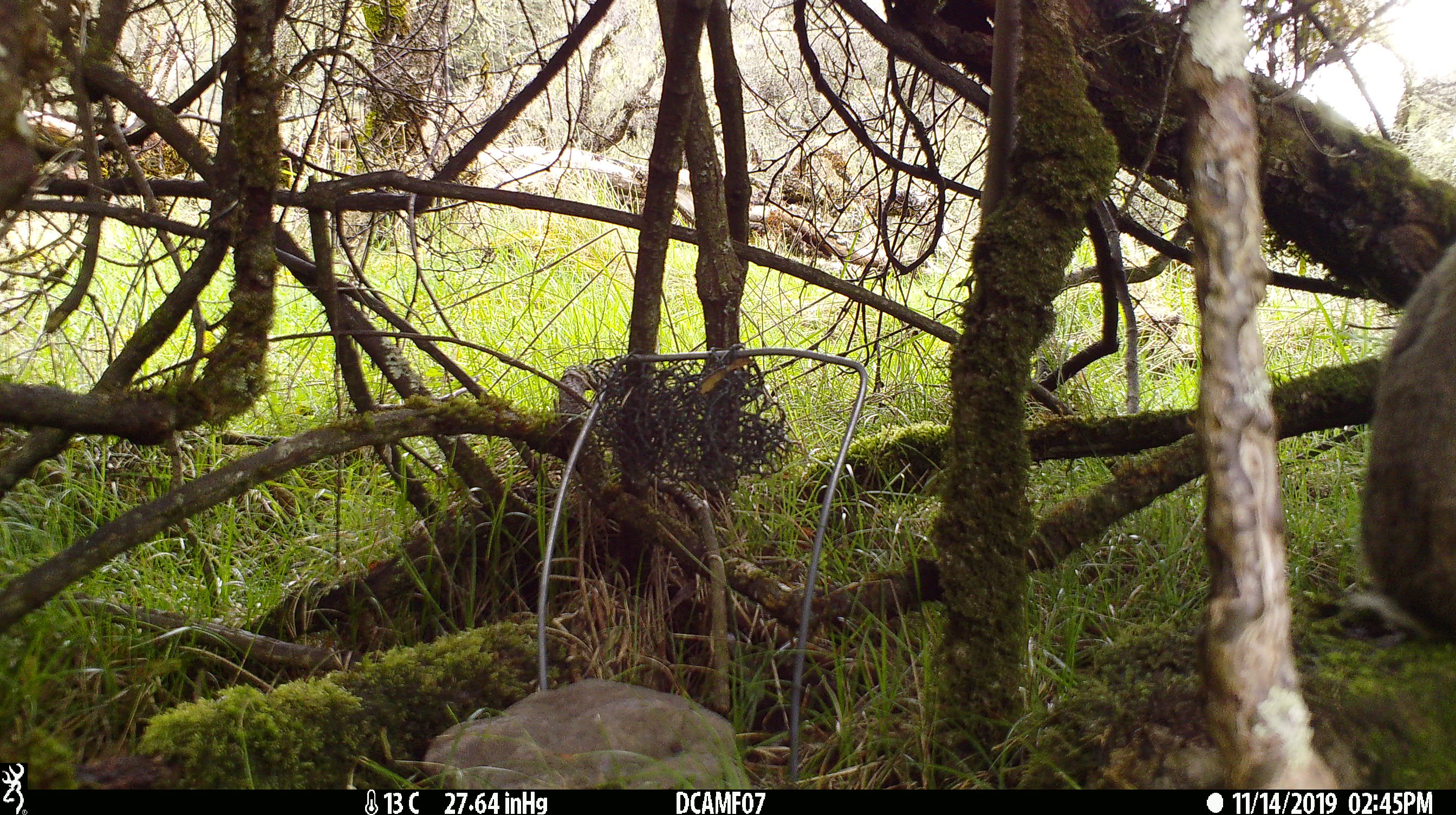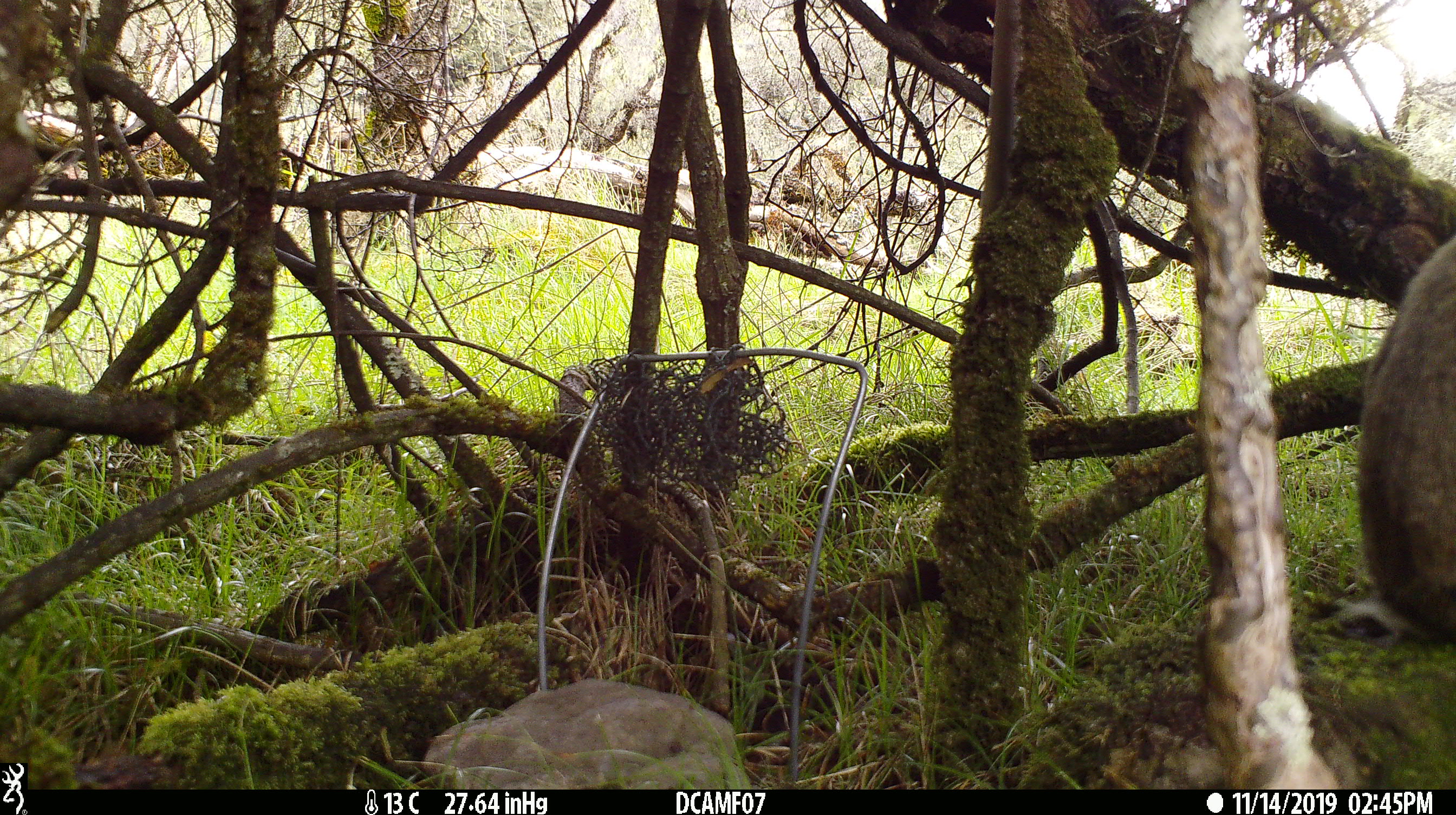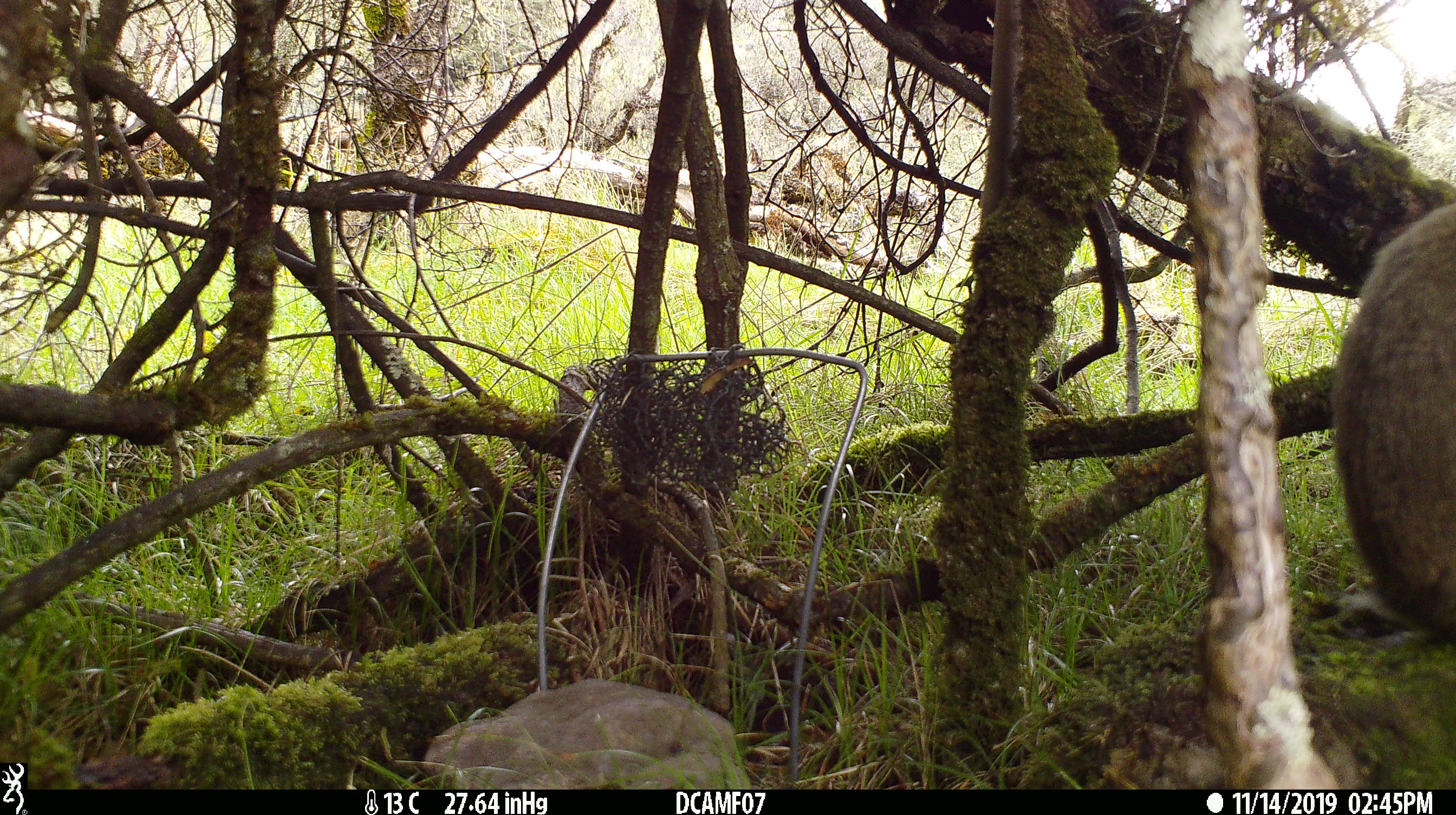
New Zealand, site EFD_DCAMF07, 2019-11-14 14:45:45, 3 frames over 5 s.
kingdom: Animalia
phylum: Chordata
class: Mammalia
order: Lagomorpha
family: Leporidae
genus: Oryctolagus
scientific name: Oryctolagus cuniculus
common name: european rabbit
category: rabbit